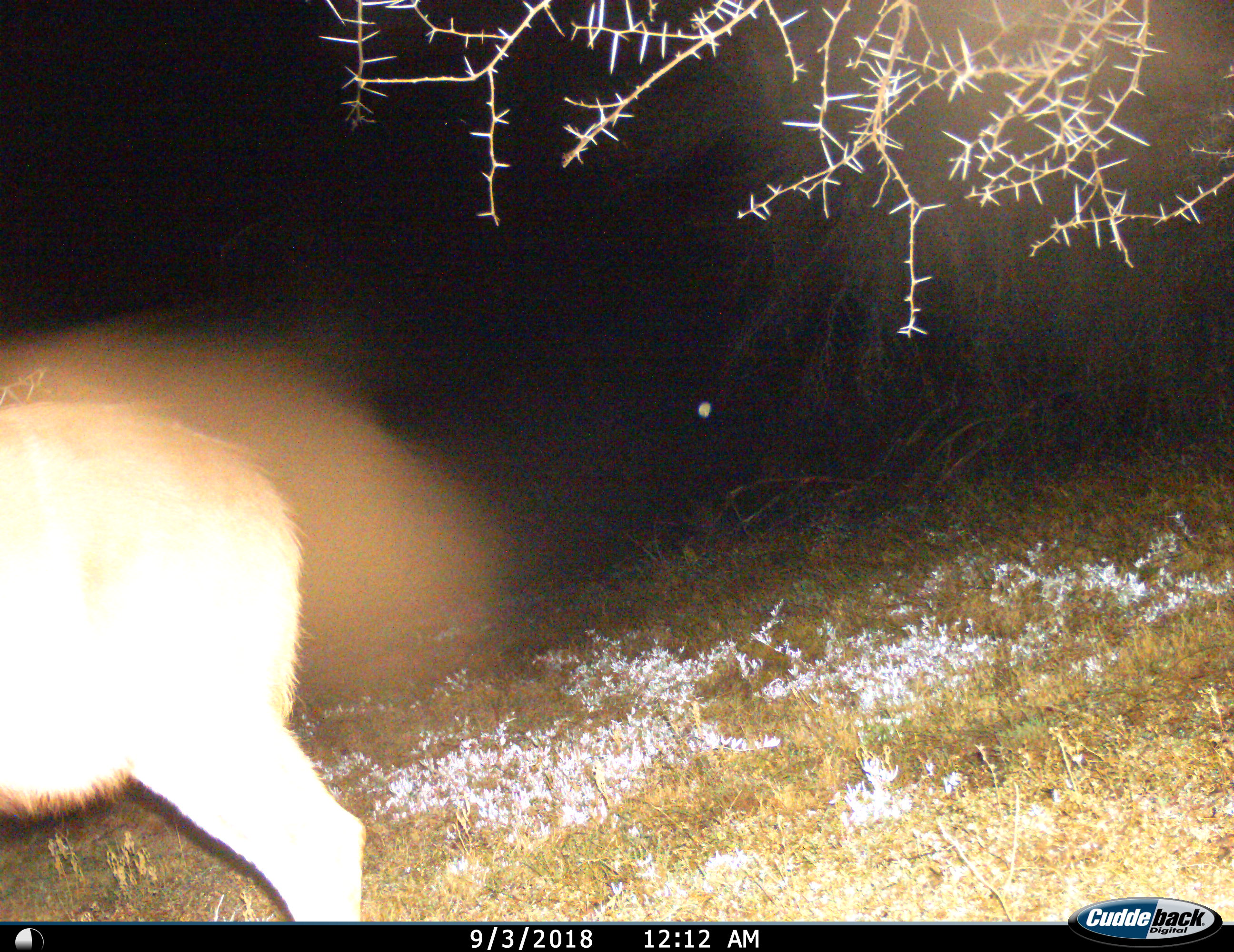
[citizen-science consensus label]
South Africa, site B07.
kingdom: Animalia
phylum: Chordata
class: Mammalia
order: Artiodactyla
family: Bovidae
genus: Tragelaphus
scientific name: Tragelaphus strepsiceros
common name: greater kudu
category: kudu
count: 1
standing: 62%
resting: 0%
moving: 38%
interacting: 0%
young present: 0%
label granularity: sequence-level